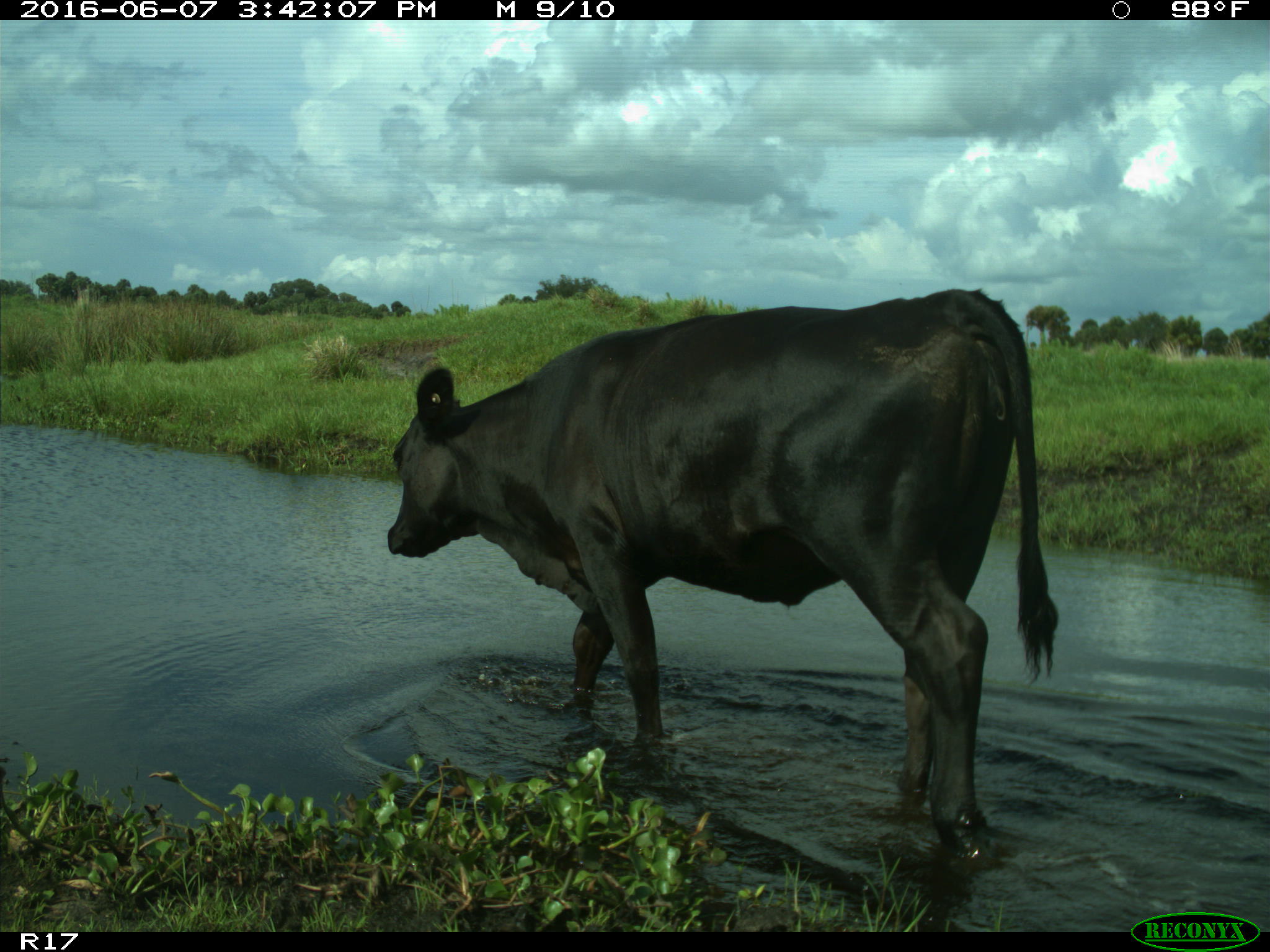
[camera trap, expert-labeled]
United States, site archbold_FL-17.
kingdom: Animalia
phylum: Chordata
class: Mammalia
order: Artiodactyla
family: Bovidae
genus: Bos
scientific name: Bos taurus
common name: domestic cow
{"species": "Bos taurus (domestic cow)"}